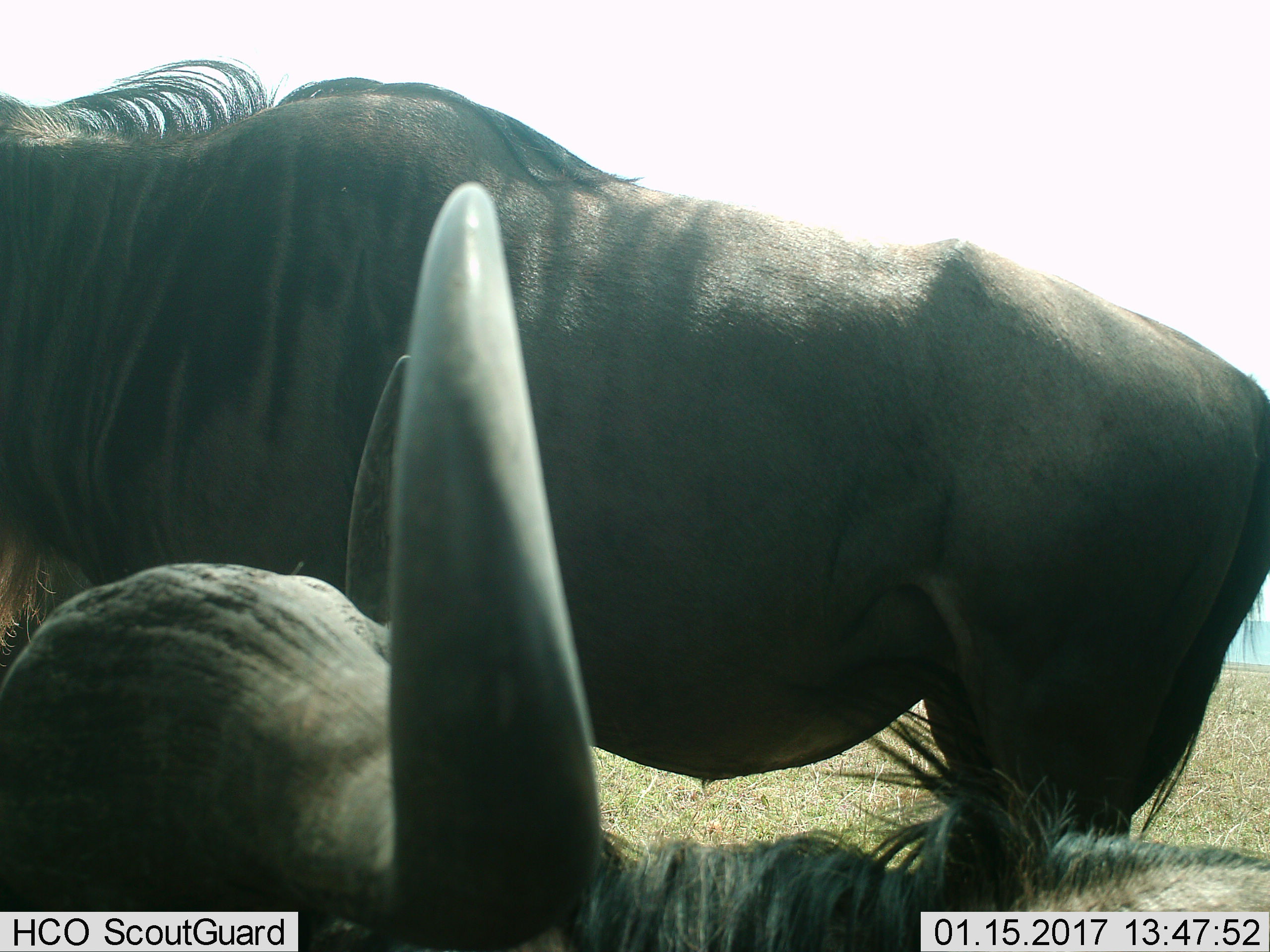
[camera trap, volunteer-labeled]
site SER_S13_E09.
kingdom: Animalia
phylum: Chordata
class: Mammalia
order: Artiodactyla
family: Bovidae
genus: Connochaetes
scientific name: Connochaetes taurinus taurinus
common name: blue wildebeest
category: wildebeestblue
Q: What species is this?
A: Wildebeestblue (blue wildebeest) (Connochaetes taurinus taurinus).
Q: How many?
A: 2.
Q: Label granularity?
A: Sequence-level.